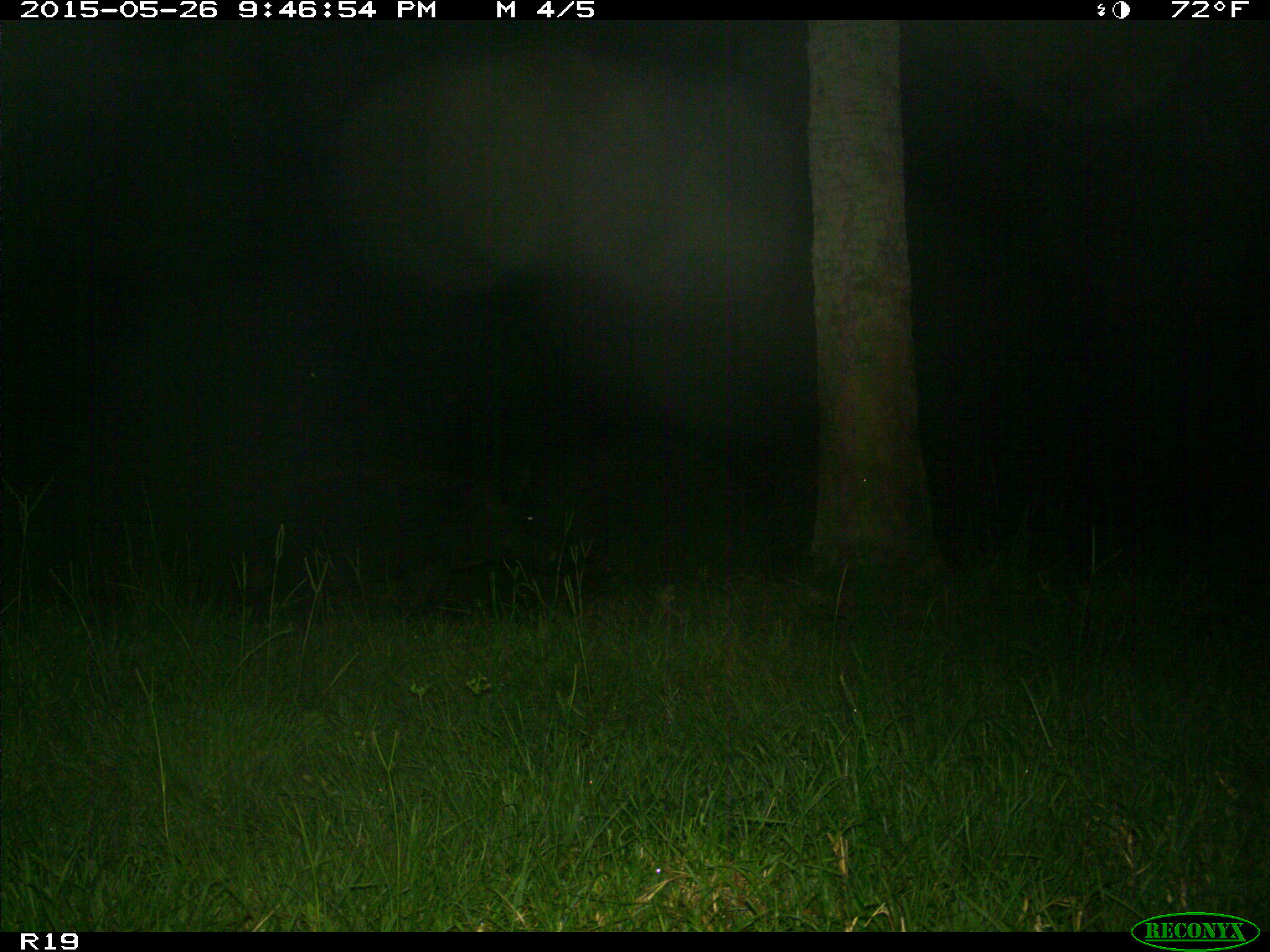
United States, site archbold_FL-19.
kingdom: Animalia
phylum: Chordata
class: Mammalia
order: Artiodactyla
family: Suidae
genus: Sus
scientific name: Sus scrofa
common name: wild boar